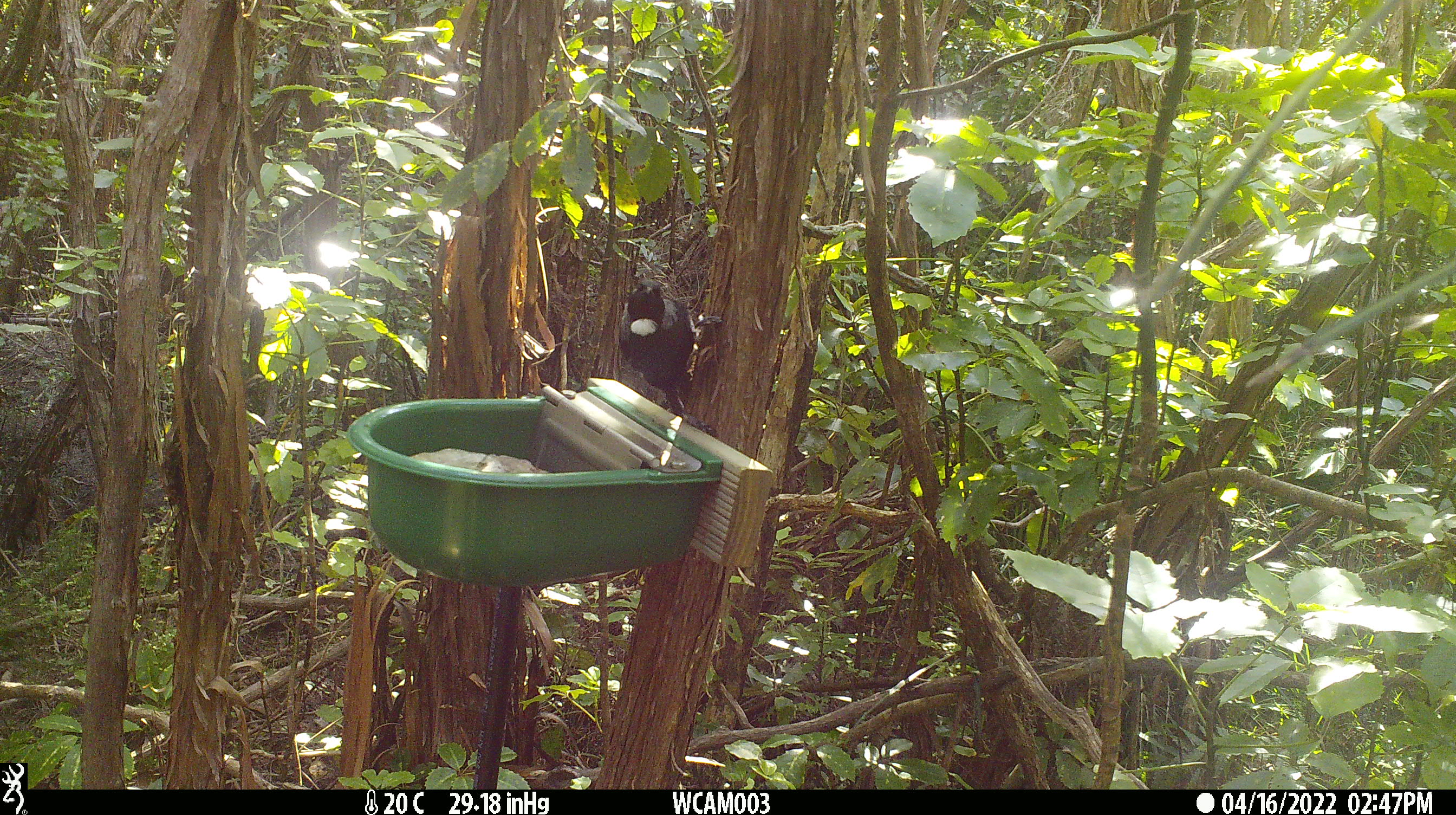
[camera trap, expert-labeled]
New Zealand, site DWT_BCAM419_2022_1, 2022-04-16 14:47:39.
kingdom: Animalia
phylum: Chordata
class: Aves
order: Passeriformes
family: Meliphagidae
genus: Prosthemadera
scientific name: Prosthemadera novaeseelandiae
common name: tui